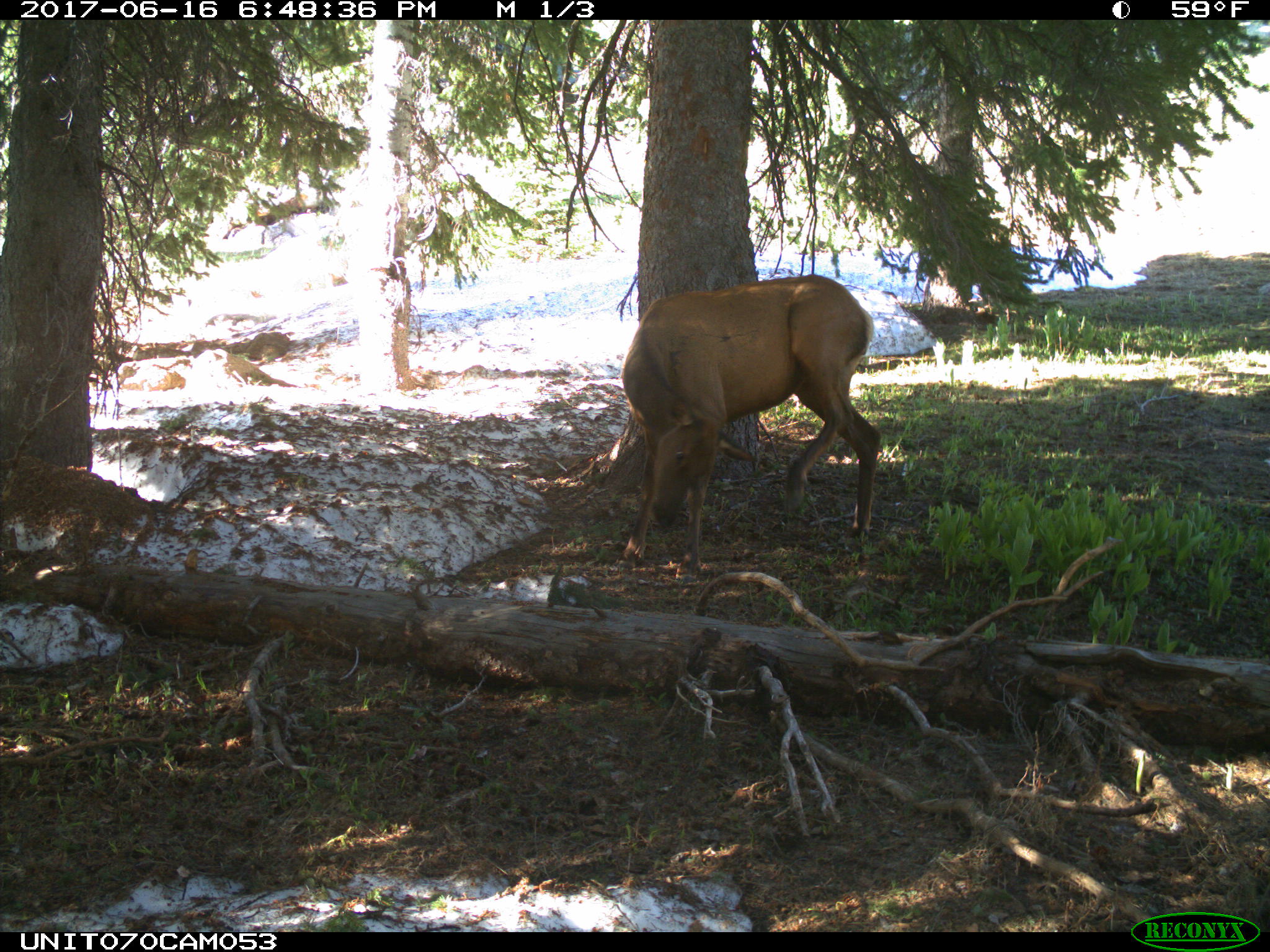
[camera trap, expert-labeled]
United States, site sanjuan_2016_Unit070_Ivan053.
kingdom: Animalia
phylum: Chordata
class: Mammalia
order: Artiodactyla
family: Cervidae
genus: Cervus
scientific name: Cervus elaphus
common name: red deer